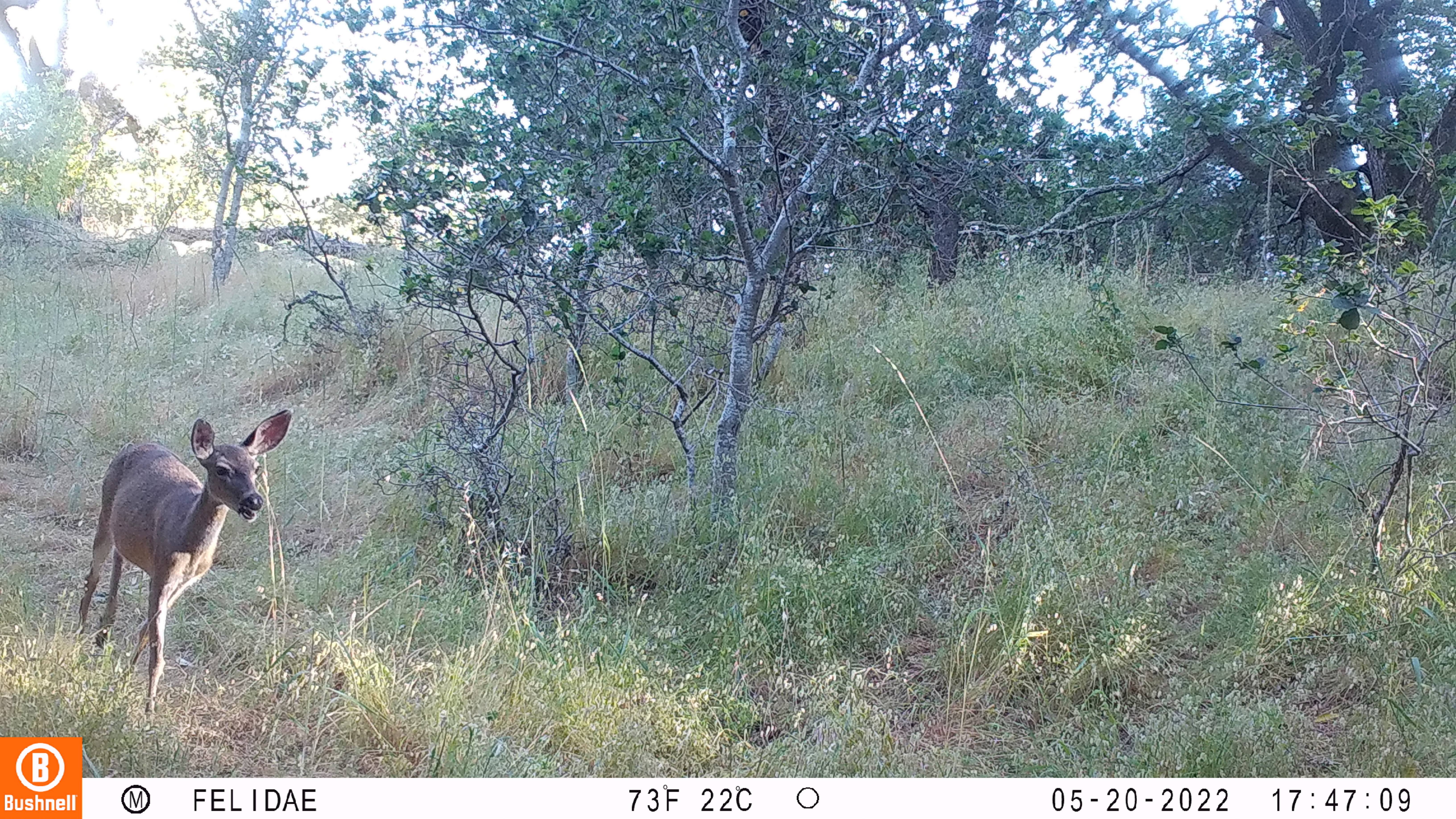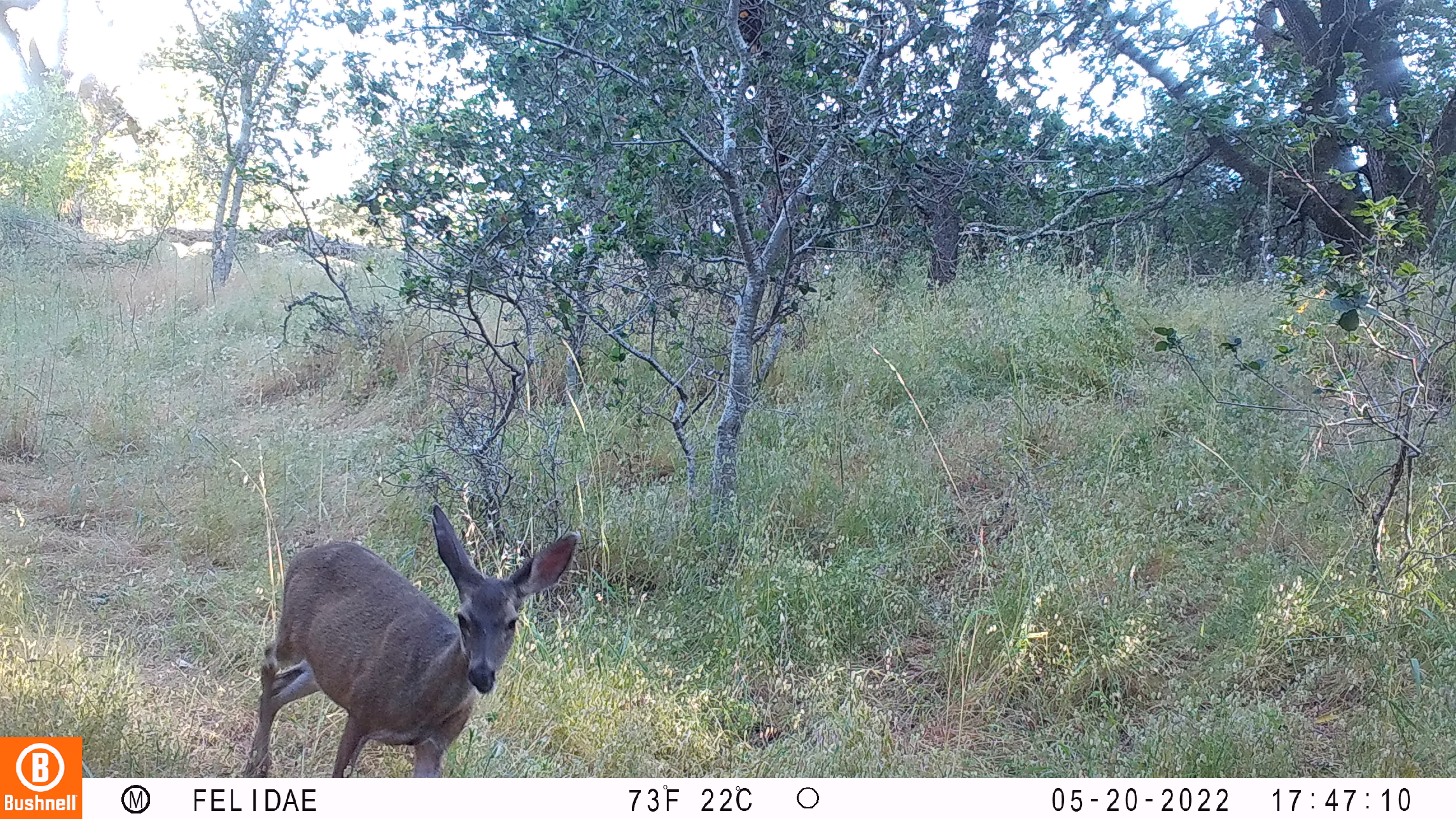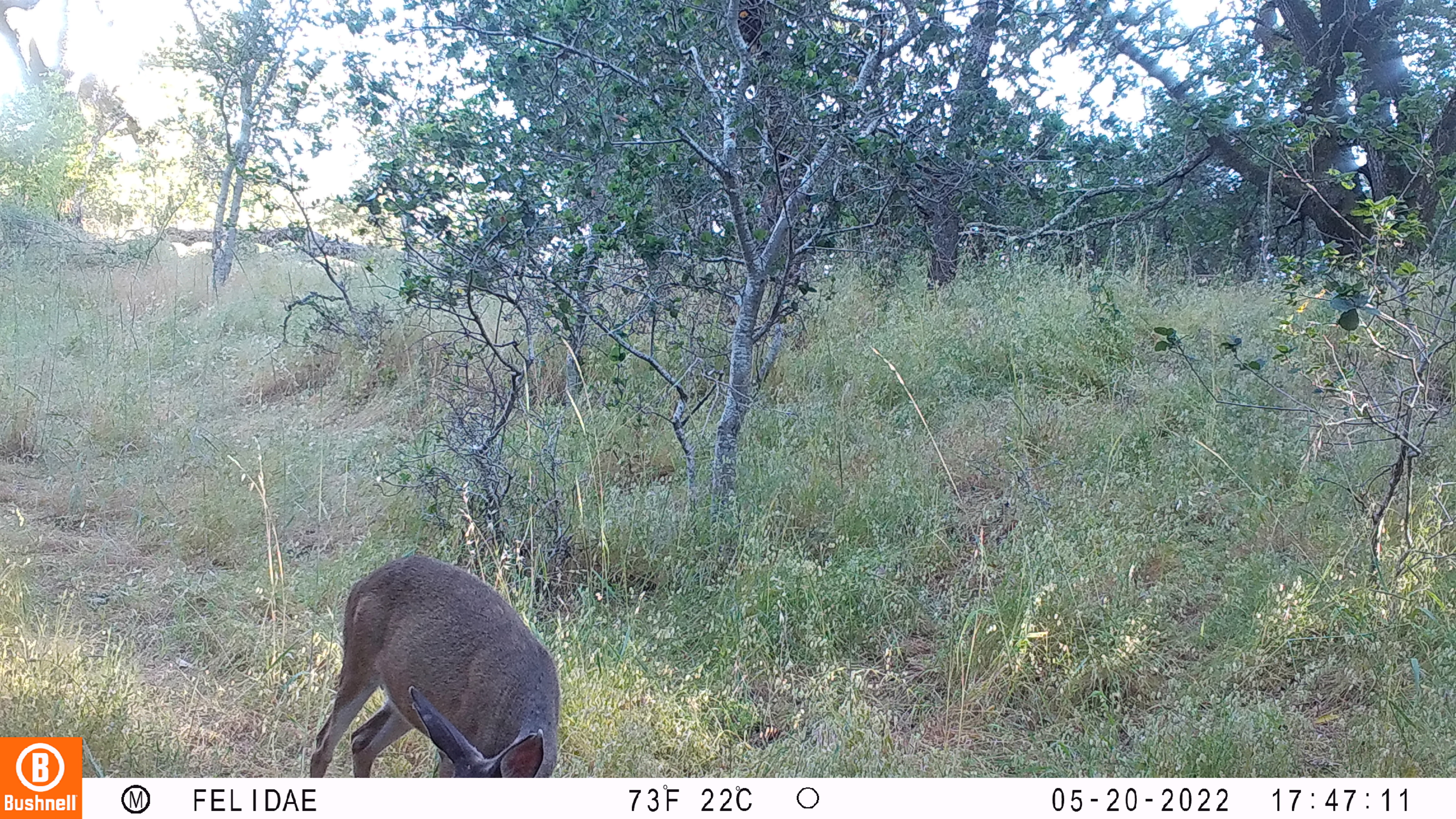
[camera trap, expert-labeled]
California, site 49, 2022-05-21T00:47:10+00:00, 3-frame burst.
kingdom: Animalia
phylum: Chordata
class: Mammalia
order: Artiodactyla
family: Cervidae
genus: Odocoileus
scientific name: Odocoileus hemionus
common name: mule deer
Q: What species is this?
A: Mule deer (Odocoileus hemionus).